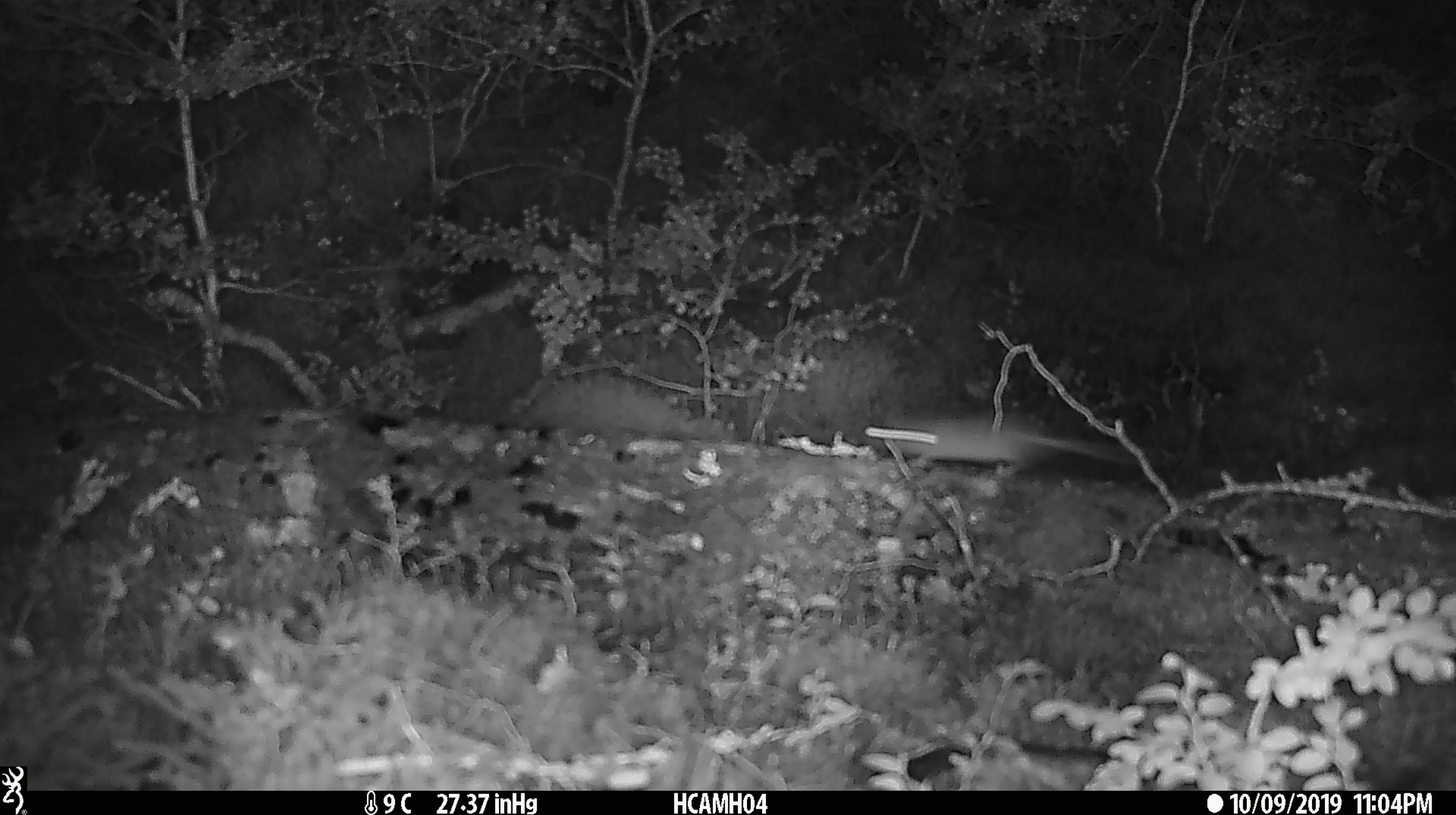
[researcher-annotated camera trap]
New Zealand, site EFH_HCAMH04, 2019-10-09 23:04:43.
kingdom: Animalia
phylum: Chordata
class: Mammalia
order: Rodentia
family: Muridae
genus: Mus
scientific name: Mus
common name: mouse